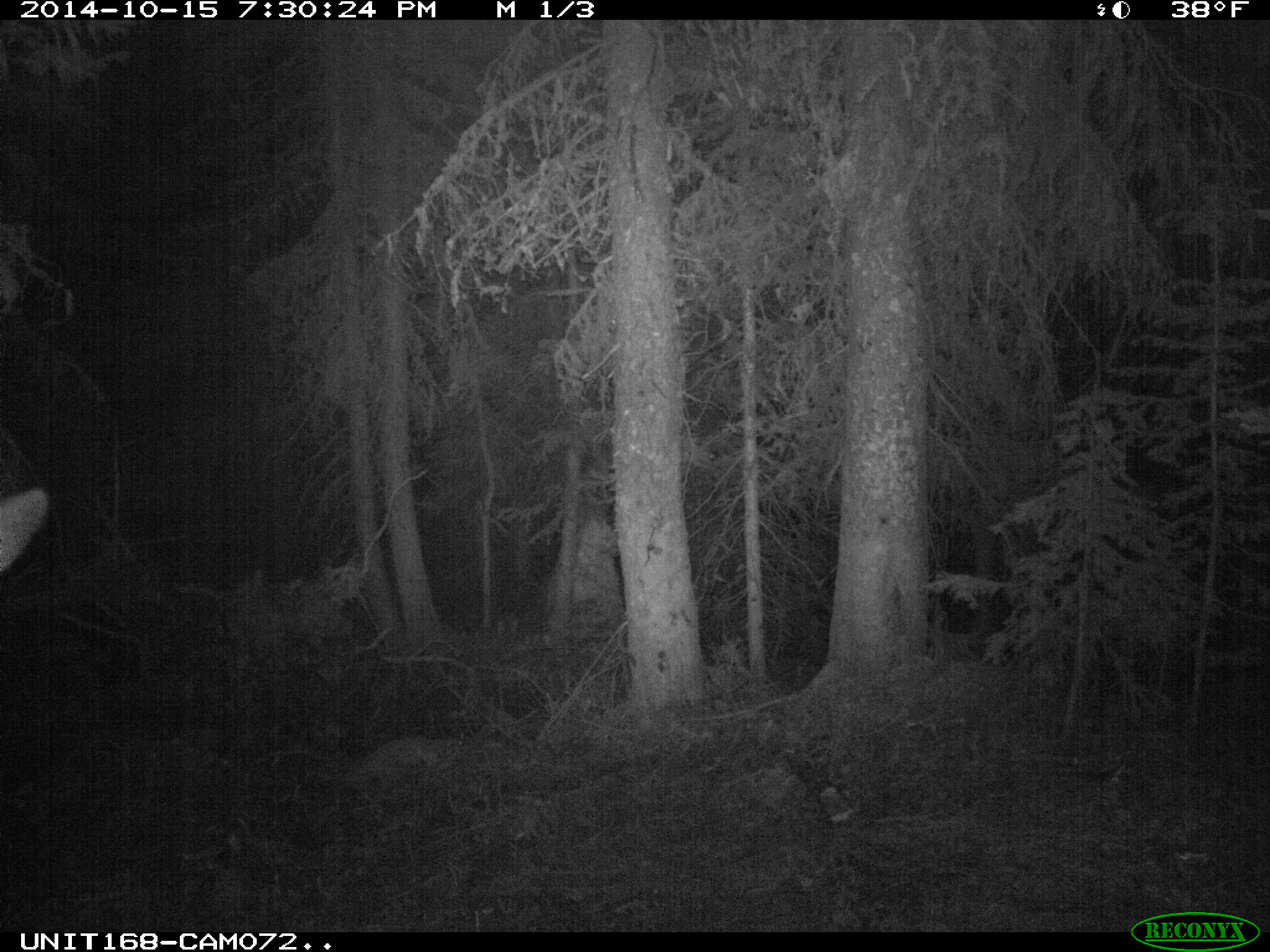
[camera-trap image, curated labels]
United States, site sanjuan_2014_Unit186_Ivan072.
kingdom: Animalia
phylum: Chordata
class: Mammalia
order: Artiodactyla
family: Cervidae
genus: Cervus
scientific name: Cervus elaphus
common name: red deer